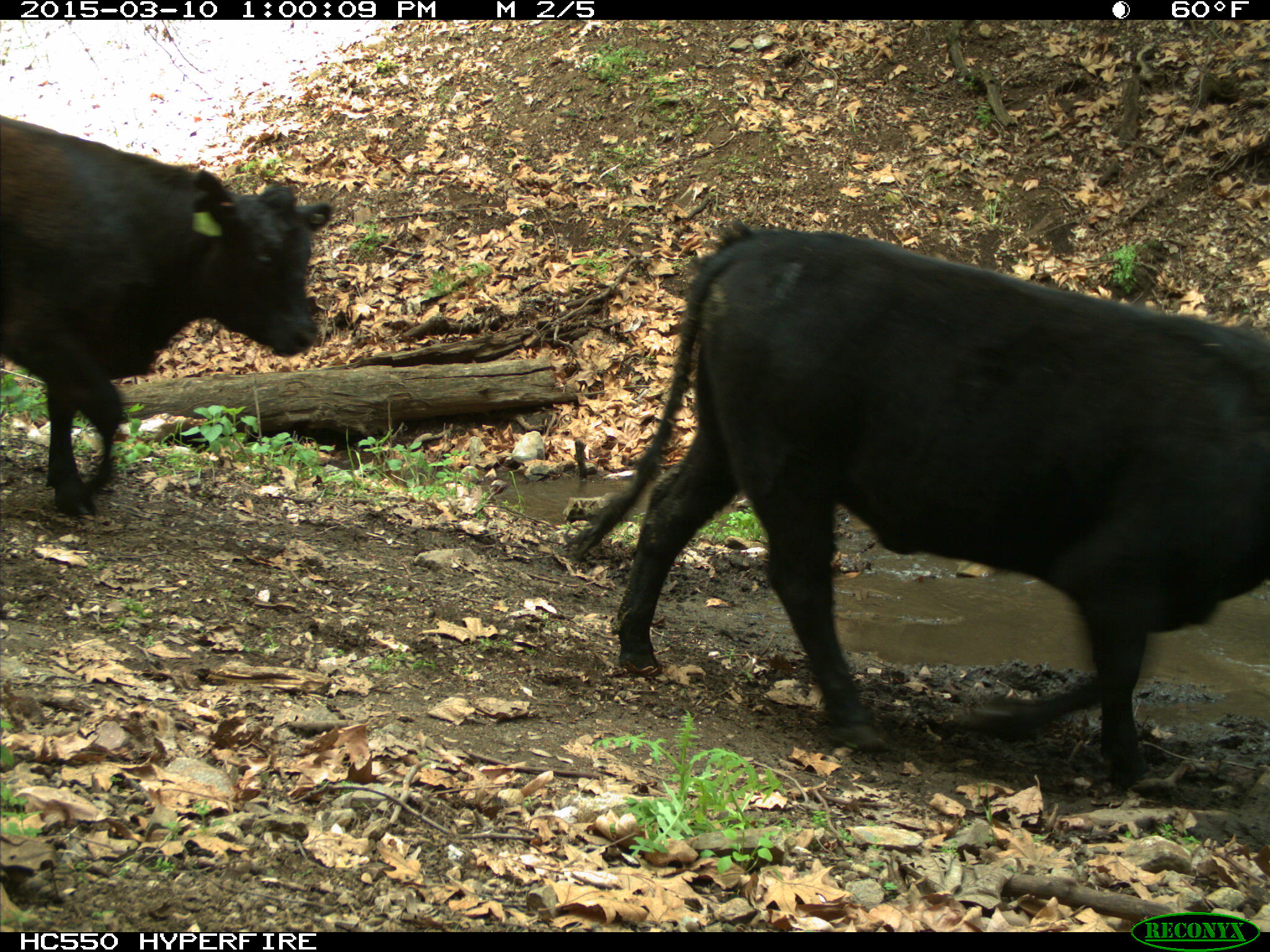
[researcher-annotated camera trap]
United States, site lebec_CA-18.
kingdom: Animalia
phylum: Chordata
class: Mammalia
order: Artiodactyla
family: Bovidae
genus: Bos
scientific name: Bos taurus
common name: domestic cow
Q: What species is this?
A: Bos taurus (domestic cow).